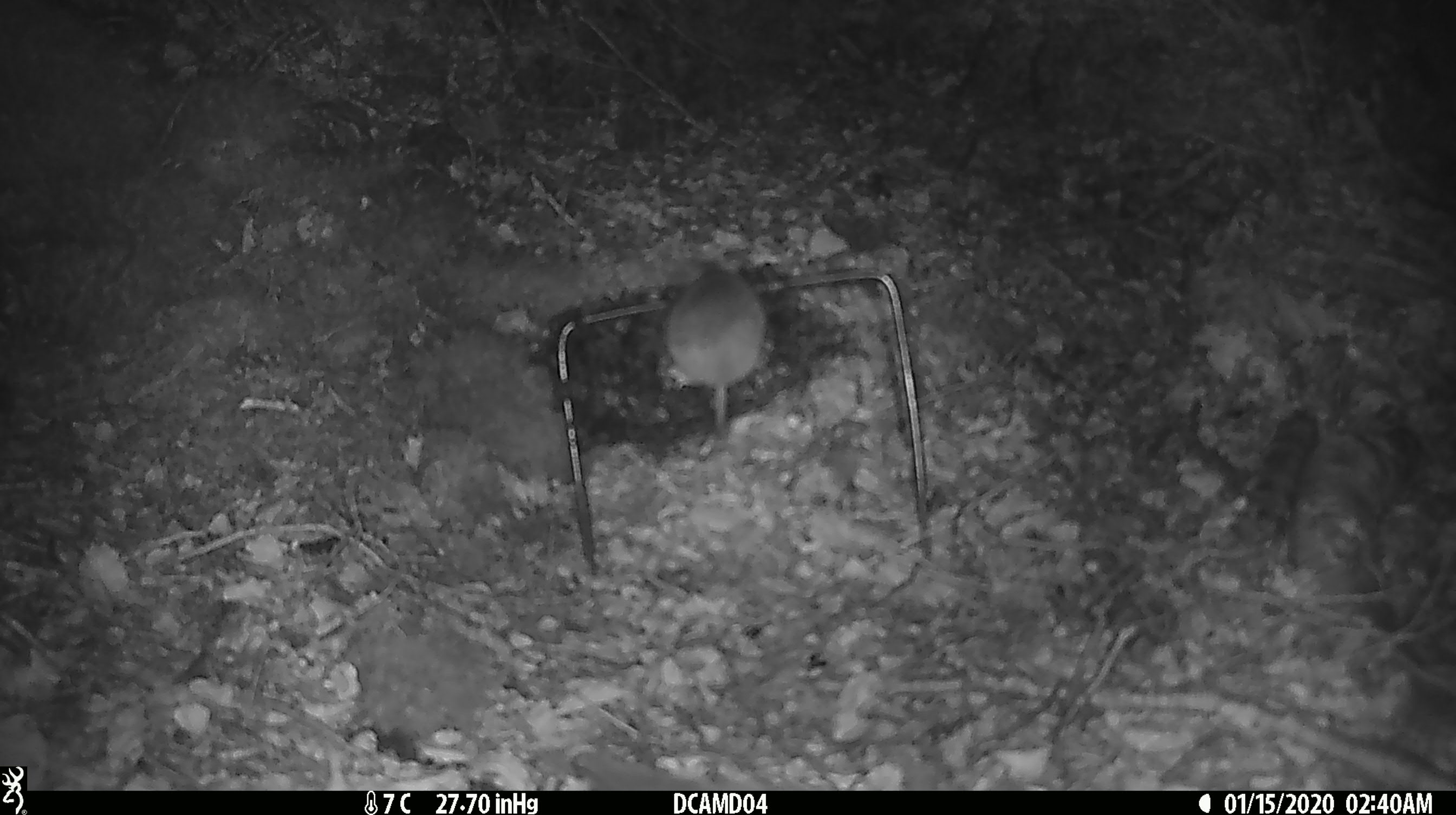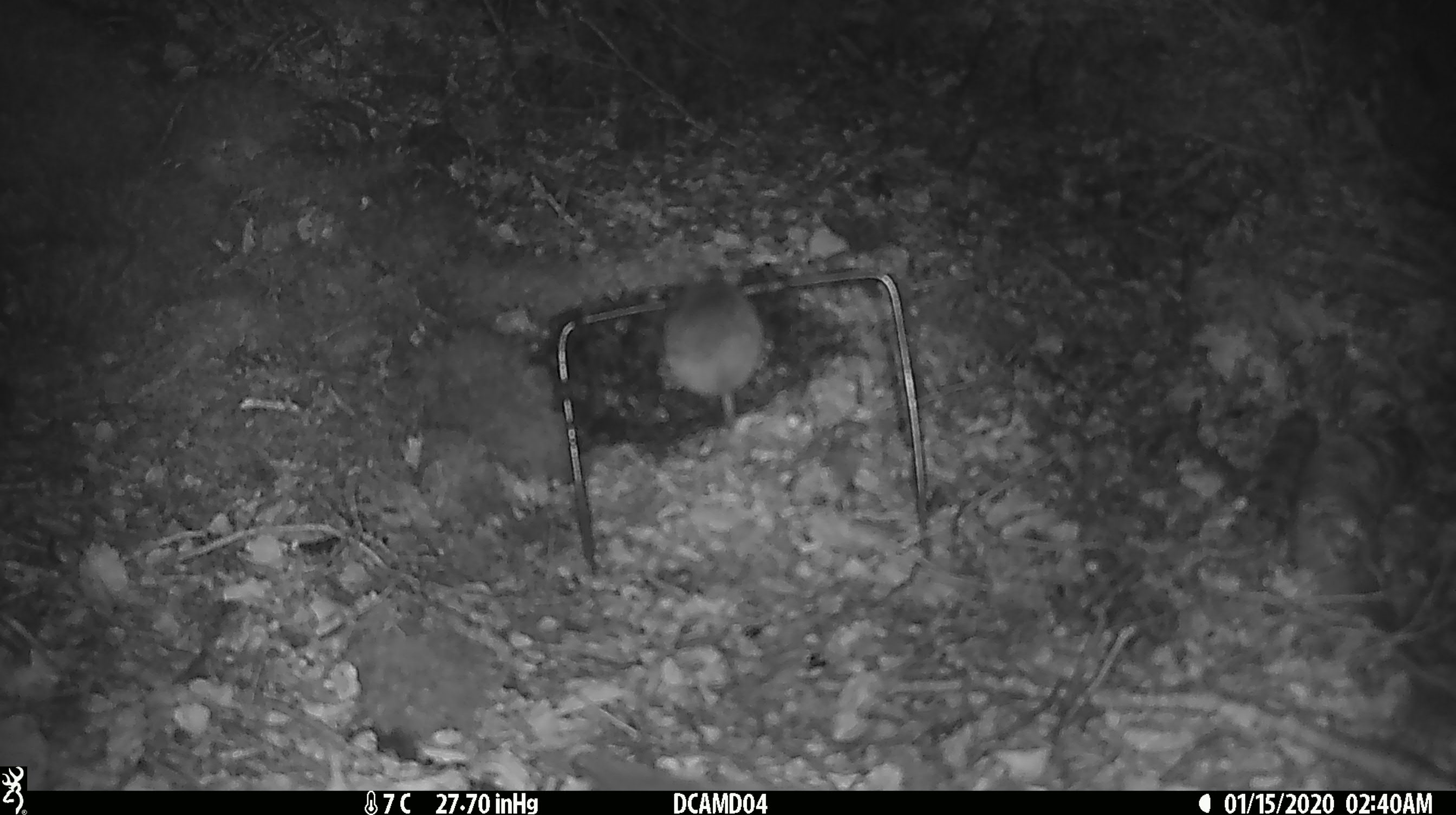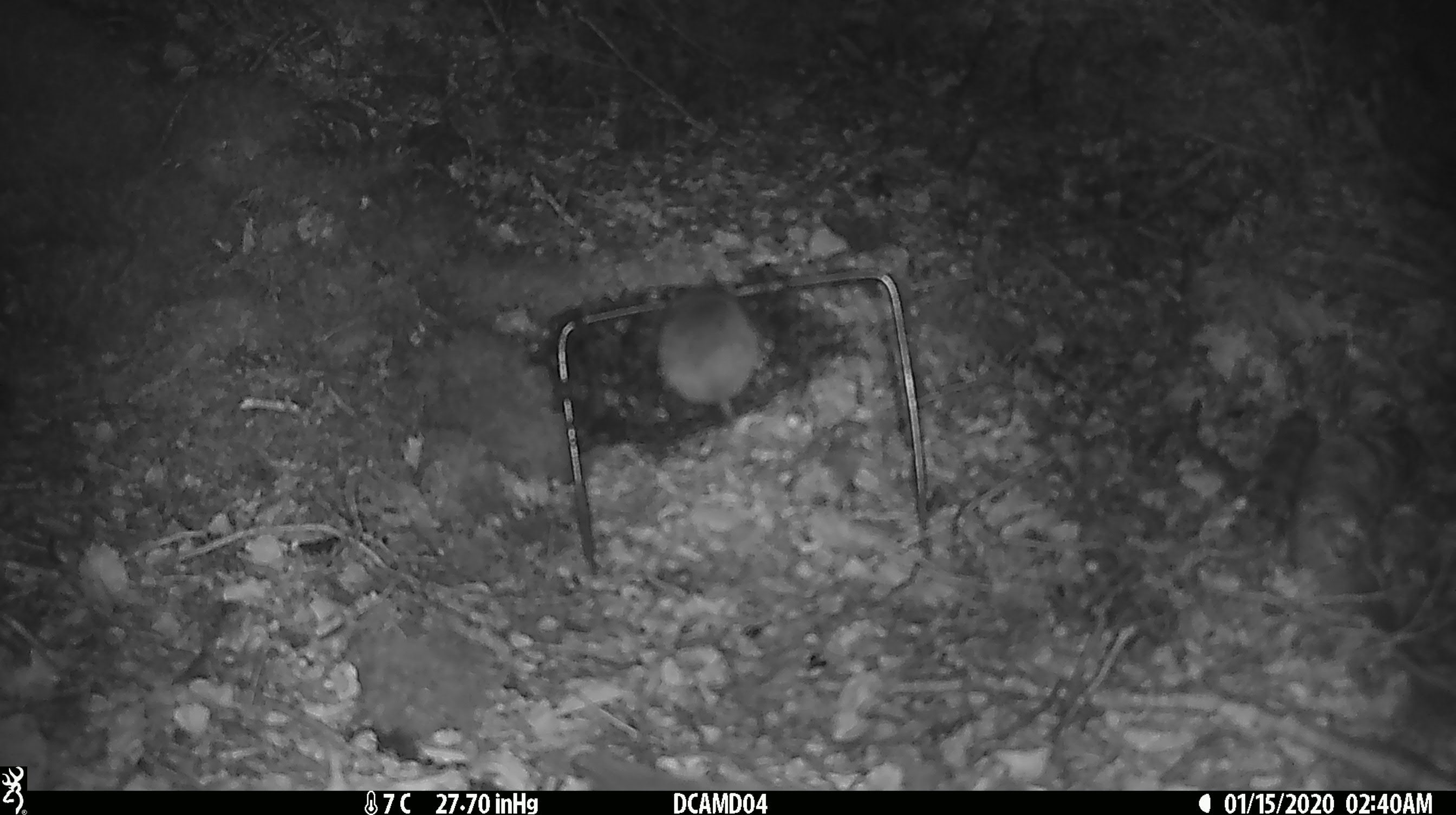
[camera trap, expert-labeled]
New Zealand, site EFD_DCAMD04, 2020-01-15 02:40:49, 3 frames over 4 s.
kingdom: Animalia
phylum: Chordata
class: Mammalia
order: Rodentia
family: Muridae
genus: Mus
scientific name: Mus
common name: mouse